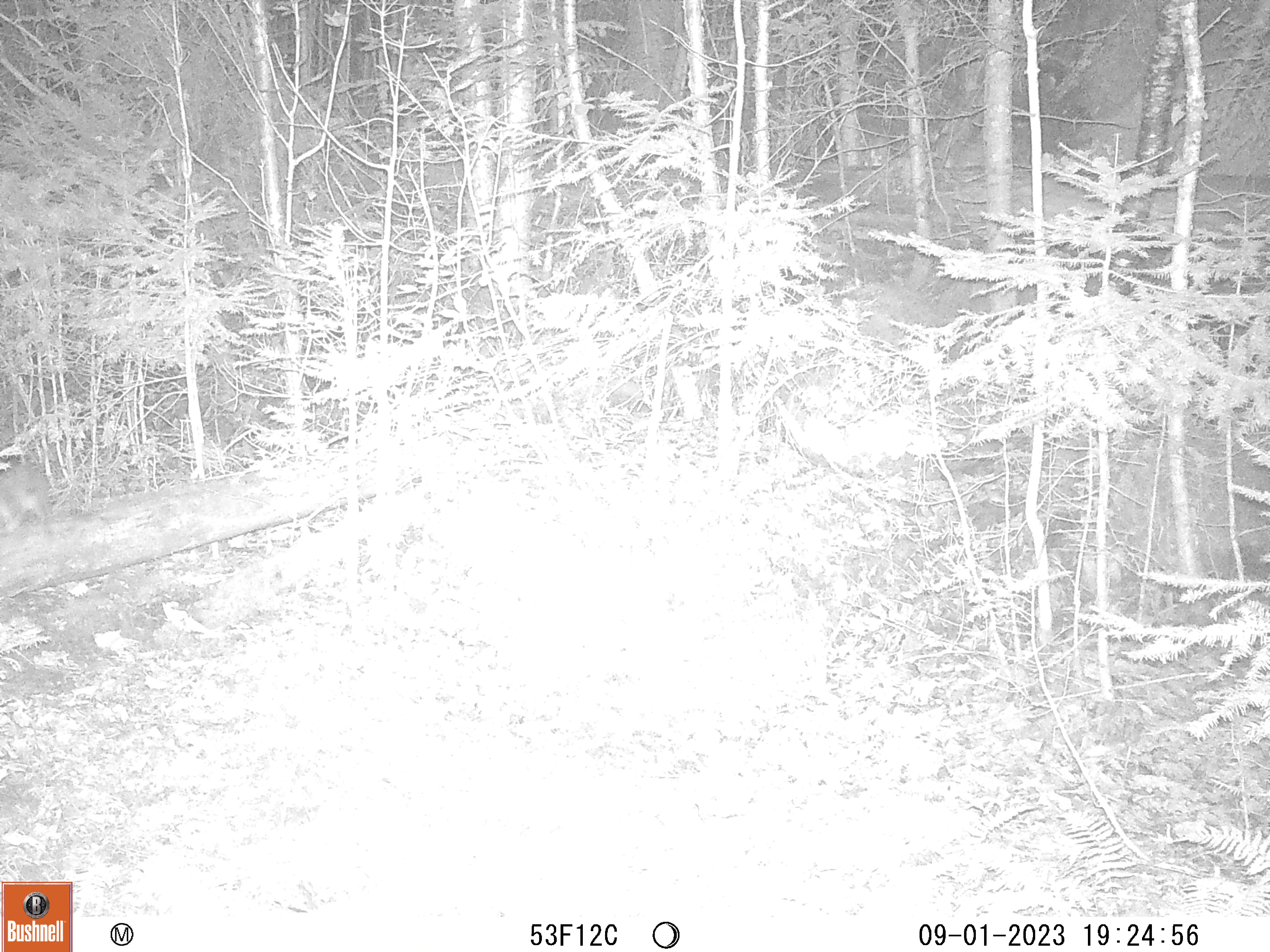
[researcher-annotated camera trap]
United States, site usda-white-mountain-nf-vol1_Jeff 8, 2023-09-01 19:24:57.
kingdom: Animalia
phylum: Chordata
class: Mammalia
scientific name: Mammalia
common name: mammal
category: mammal sp.